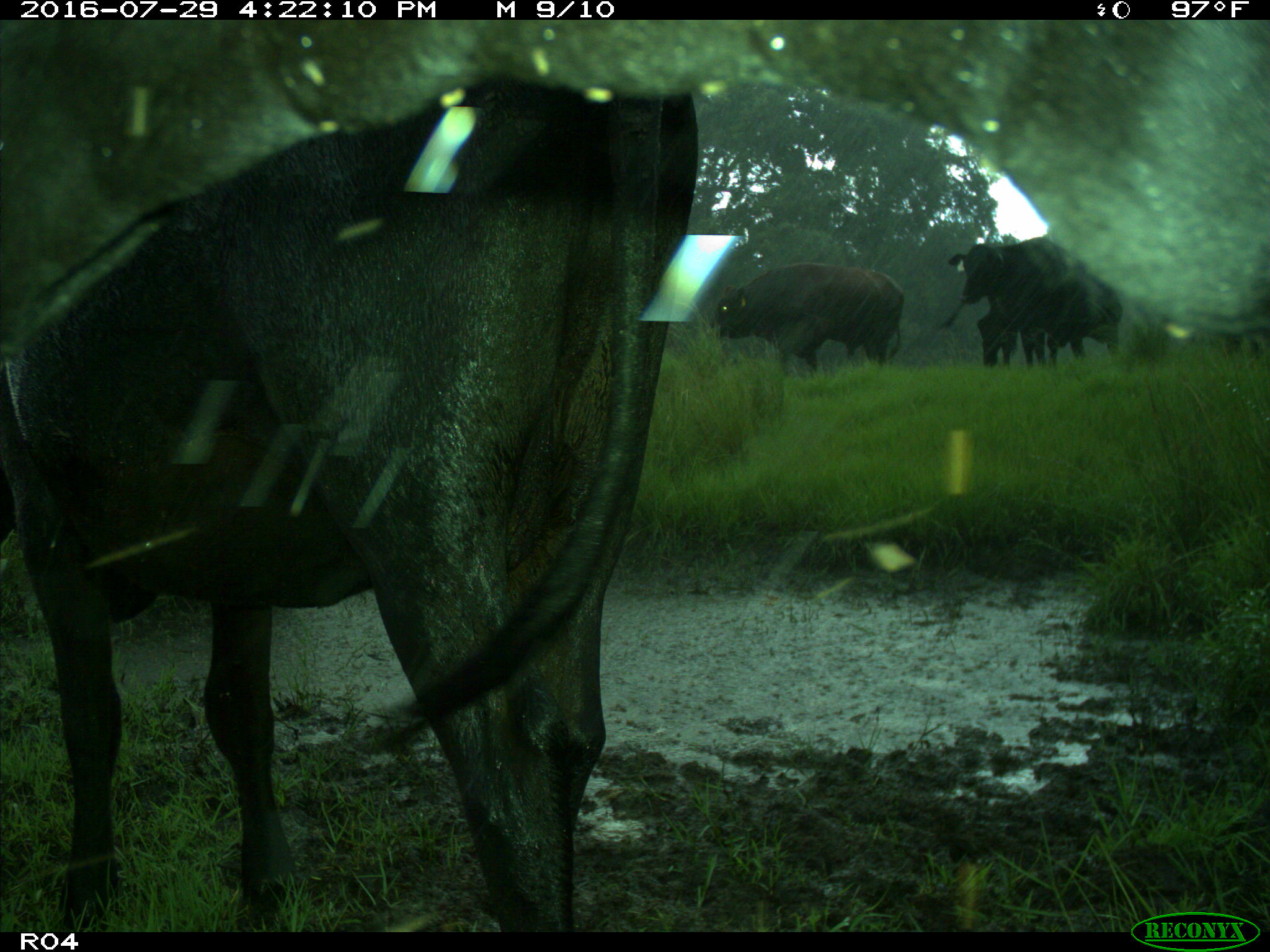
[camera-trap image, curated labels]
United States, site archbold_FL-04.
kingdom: Animalia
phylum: Chordata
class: Mammalia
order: Artiodactyla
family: Bovidae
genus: Bos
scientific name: Bos taurus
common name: domestic cow